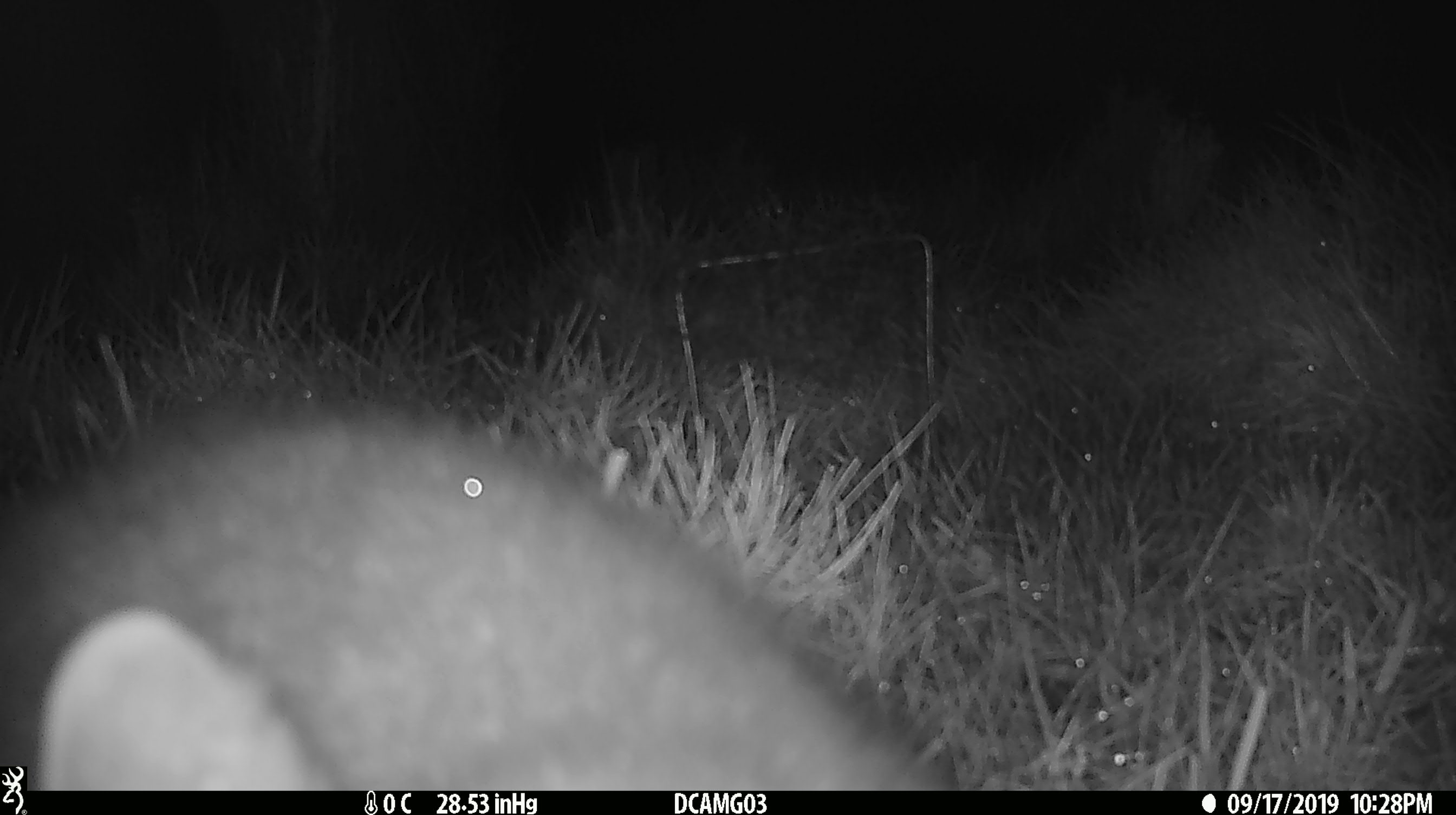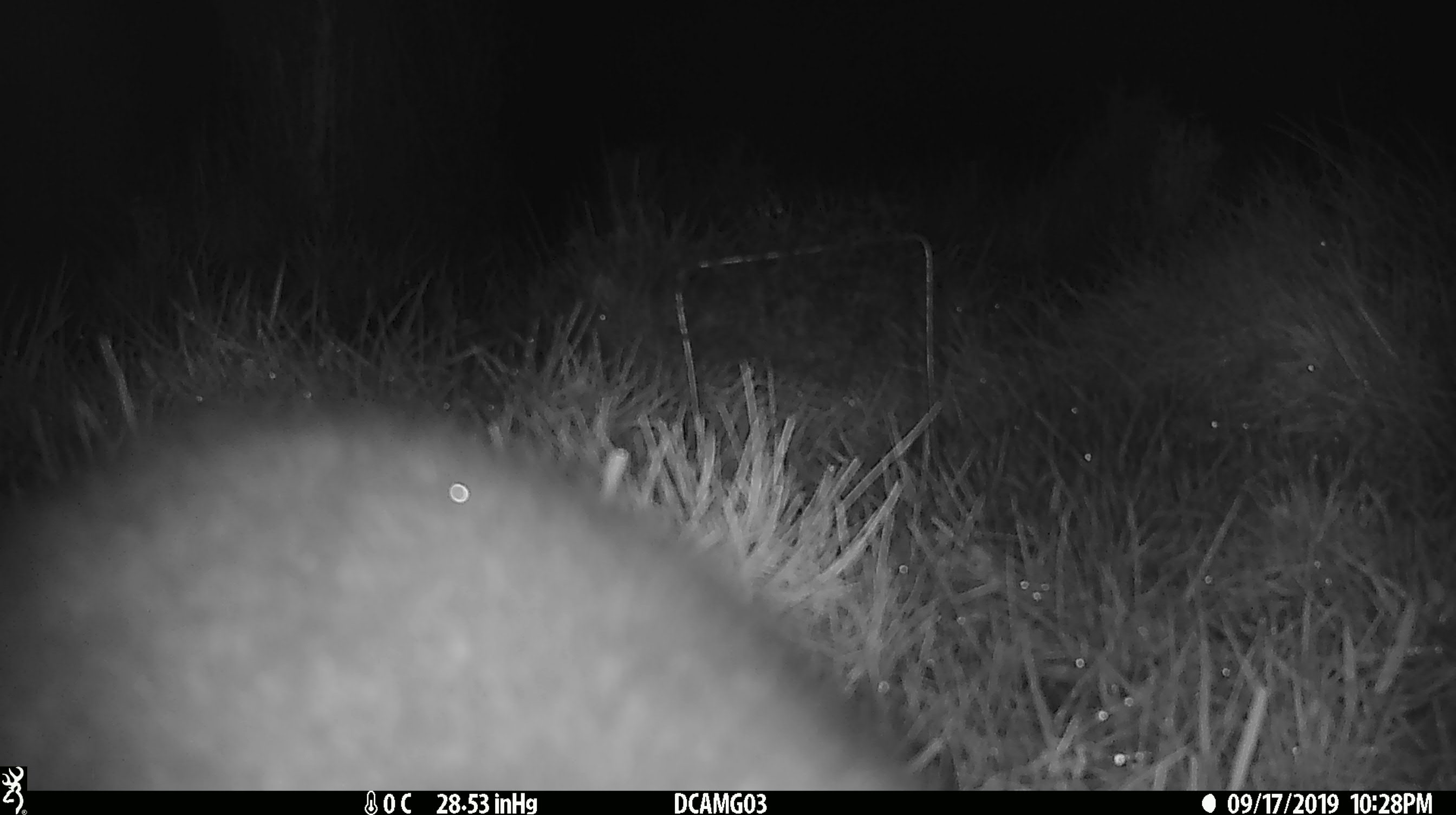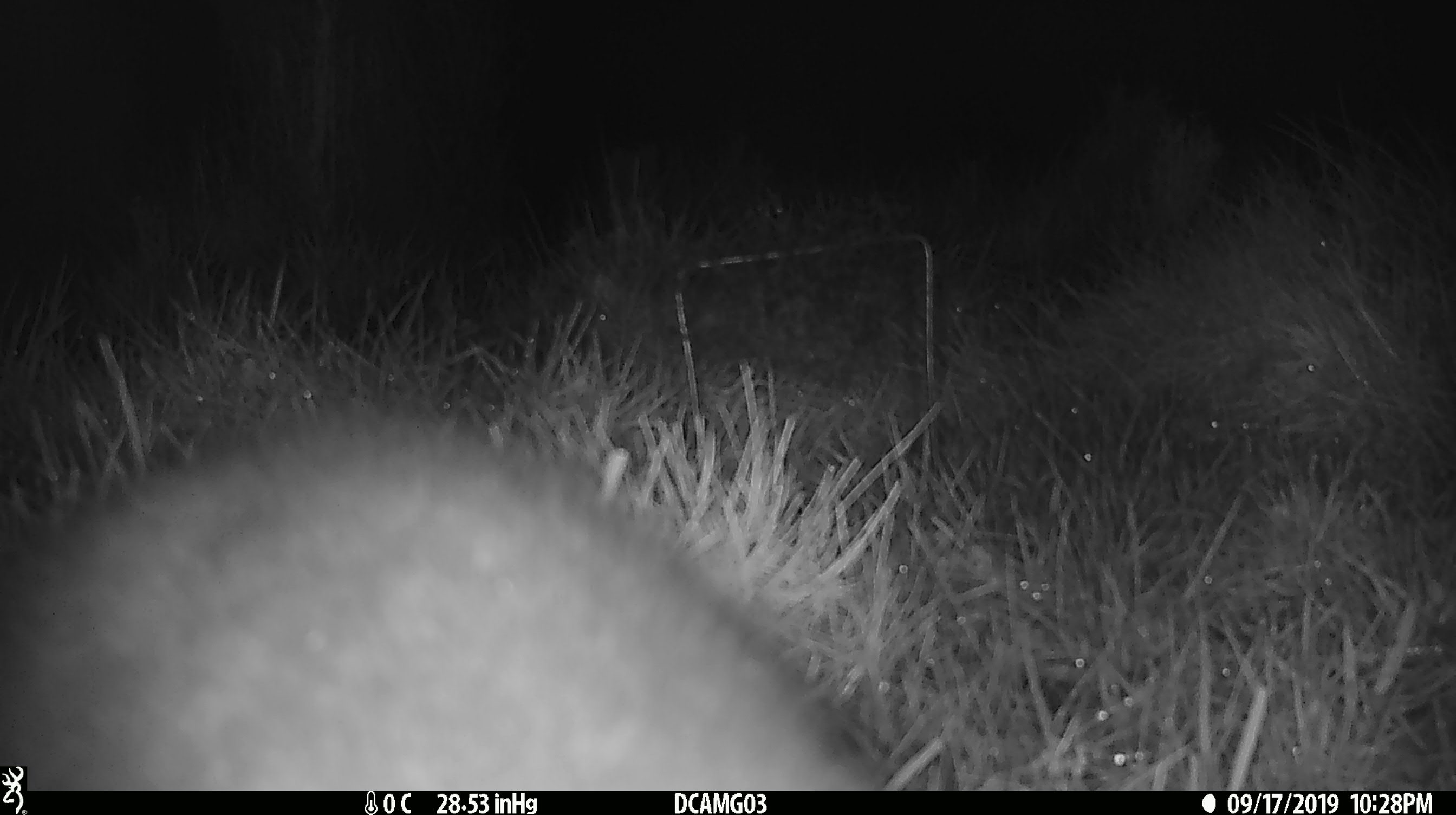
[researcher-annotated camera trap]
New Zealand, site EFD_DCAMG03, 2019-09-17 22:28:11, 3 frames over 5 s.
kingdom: Animalia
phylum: Chordata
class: Mammalia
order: Diprotodontia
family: Phalangeridae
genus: Trichosurus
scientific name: Trichosurus vulpecula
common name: common brushtail possum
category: possum